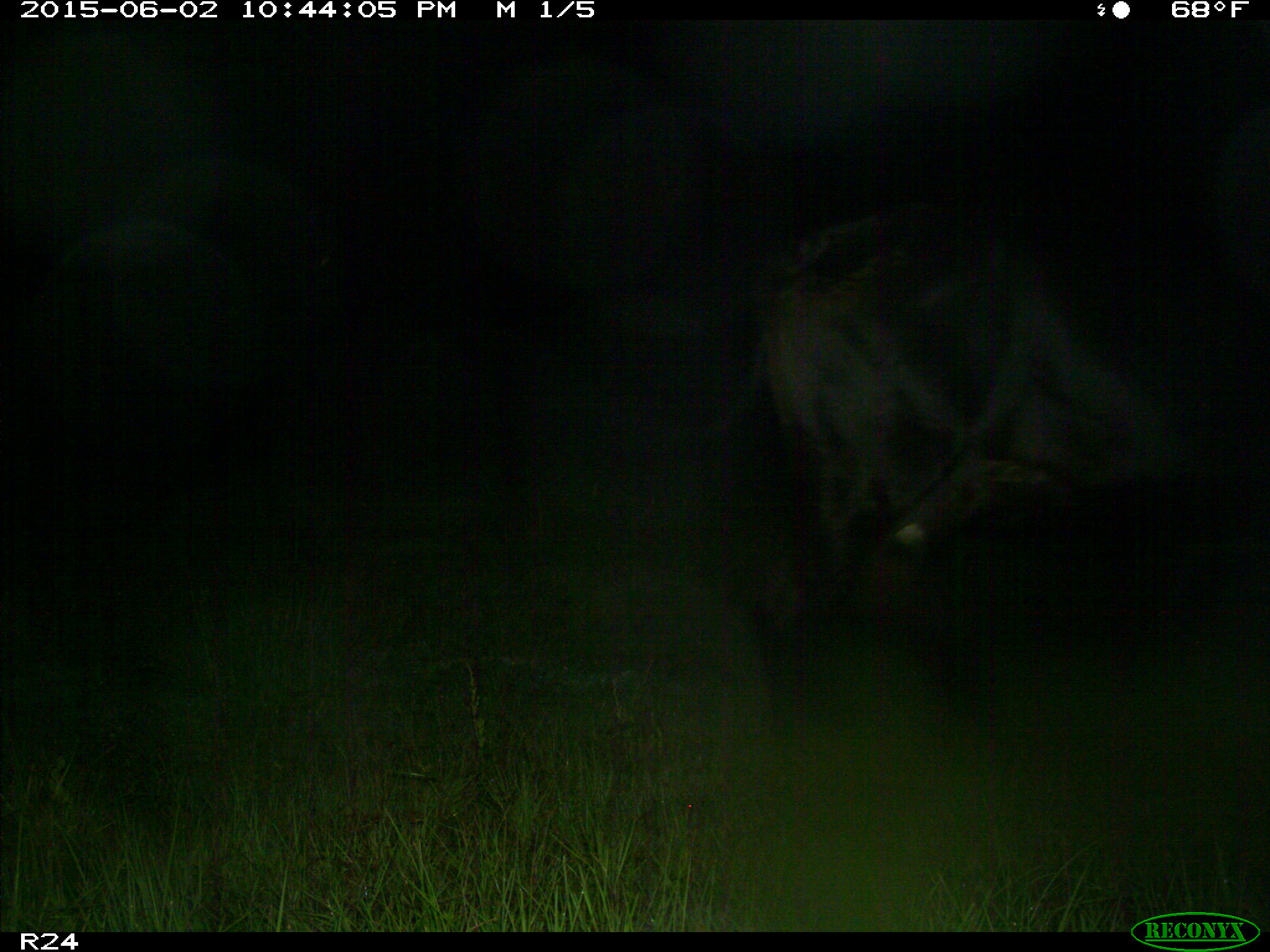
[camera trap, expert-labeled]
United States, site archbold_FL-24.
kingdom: Animalia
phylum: Chordata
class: Mammalia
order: Artiodactyla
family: Bovidae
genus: Bos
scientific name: Bos taurus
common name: domestic cow